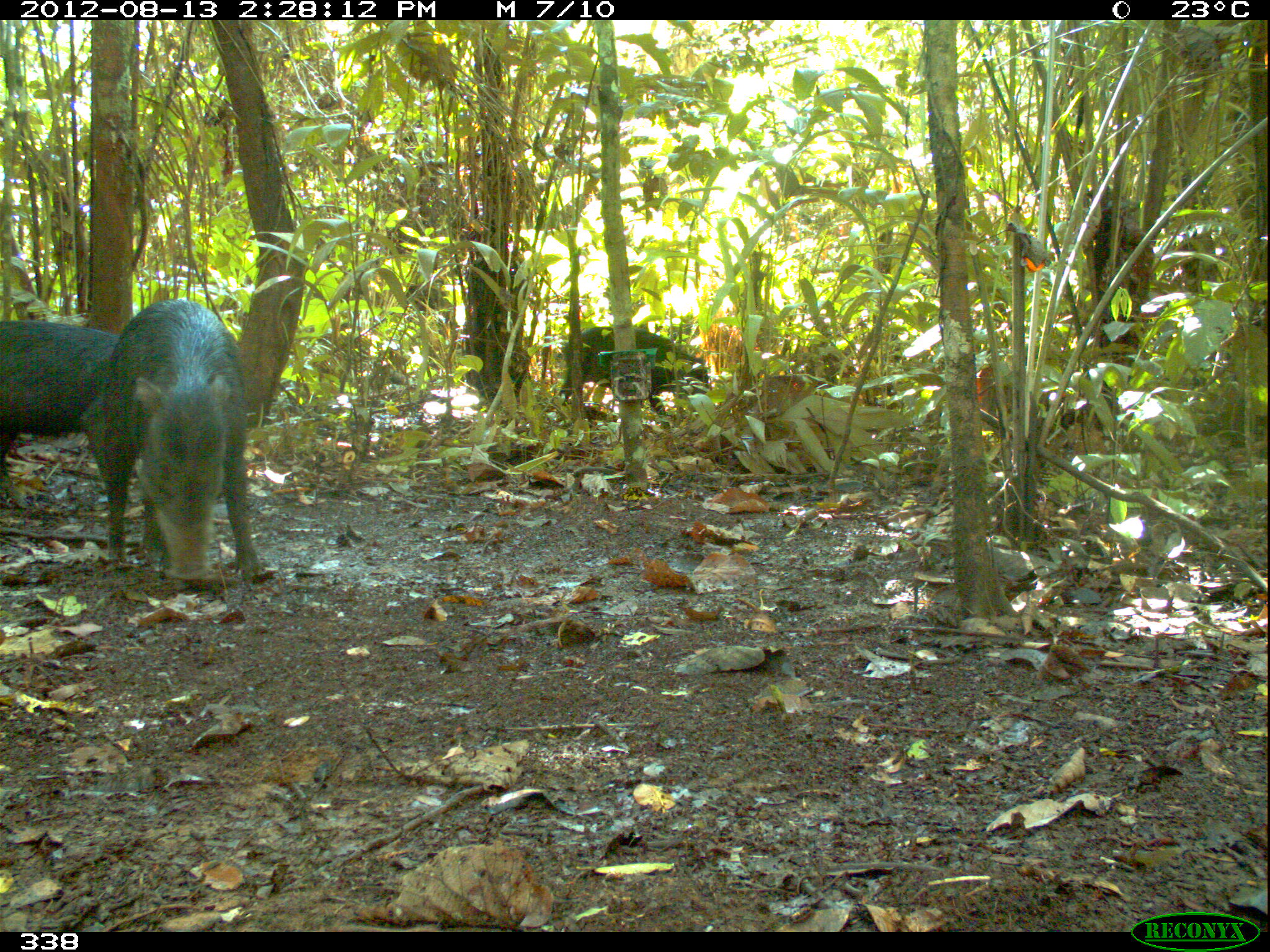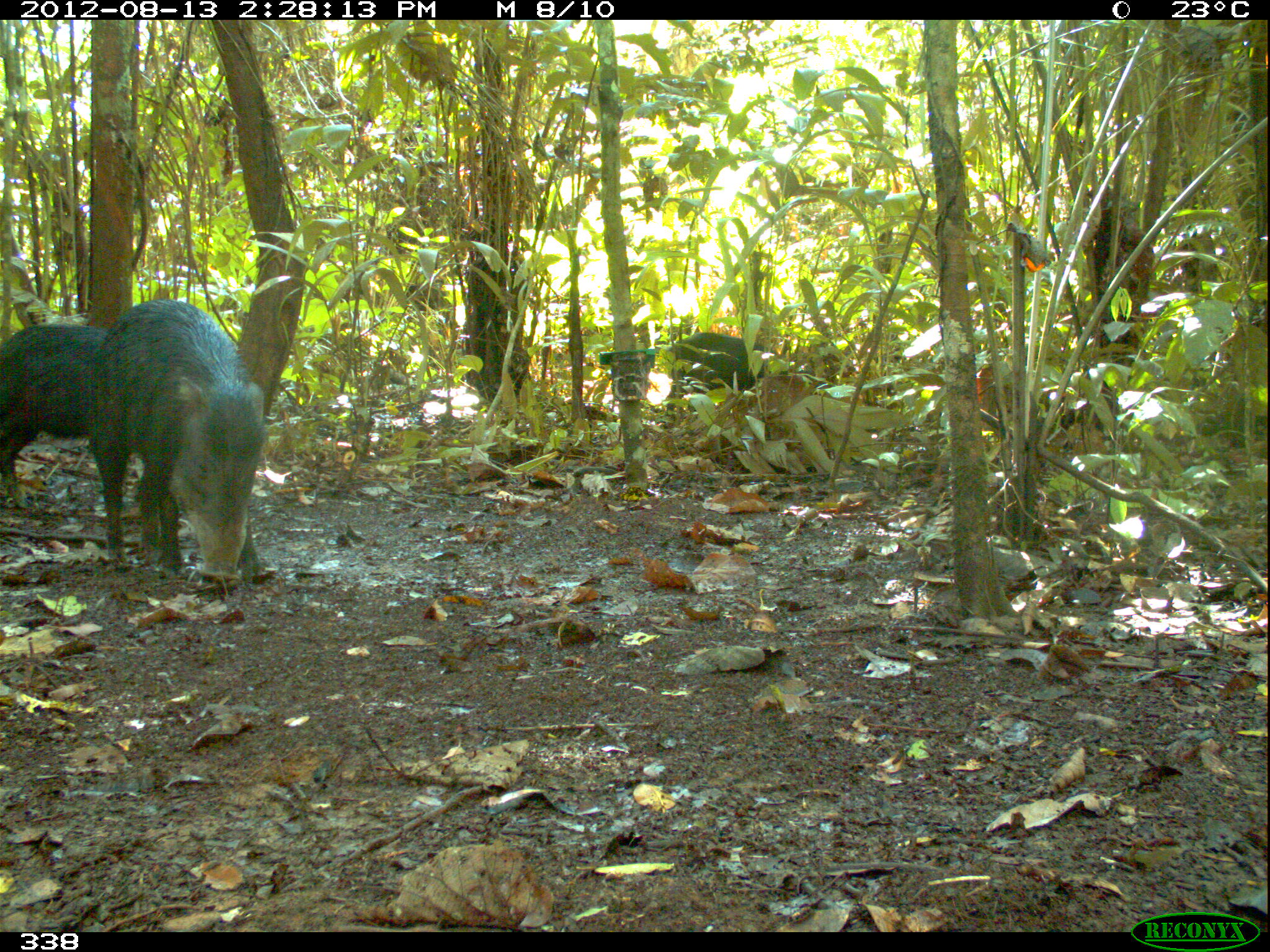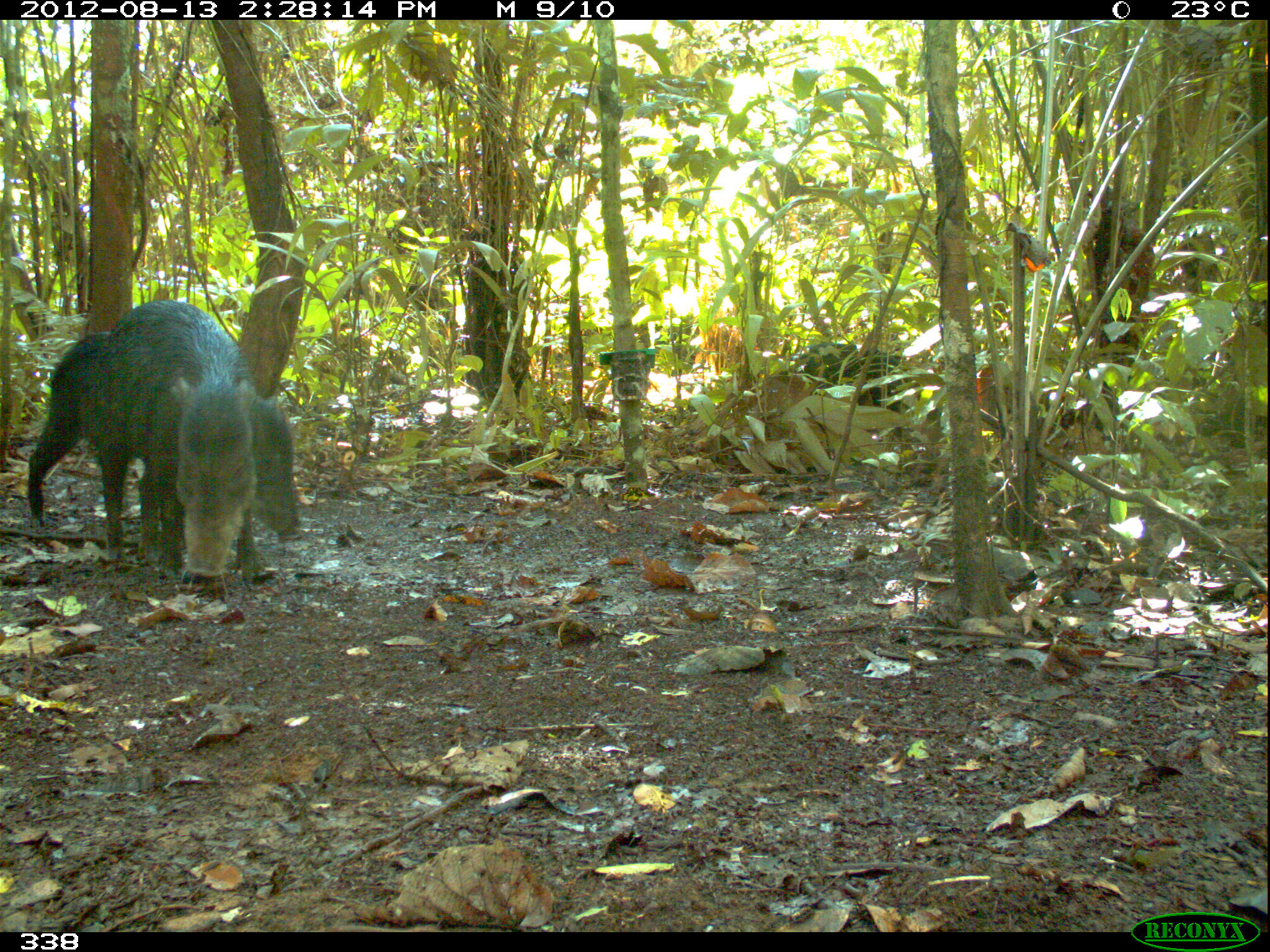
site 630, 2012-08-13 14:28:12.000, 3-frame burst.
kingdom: Animalia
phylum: Chordata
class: Mammalia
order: Artiodactyla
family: Tayassuidae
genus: Tayassu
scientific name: Tayassu pecari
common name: white-lipped peccary